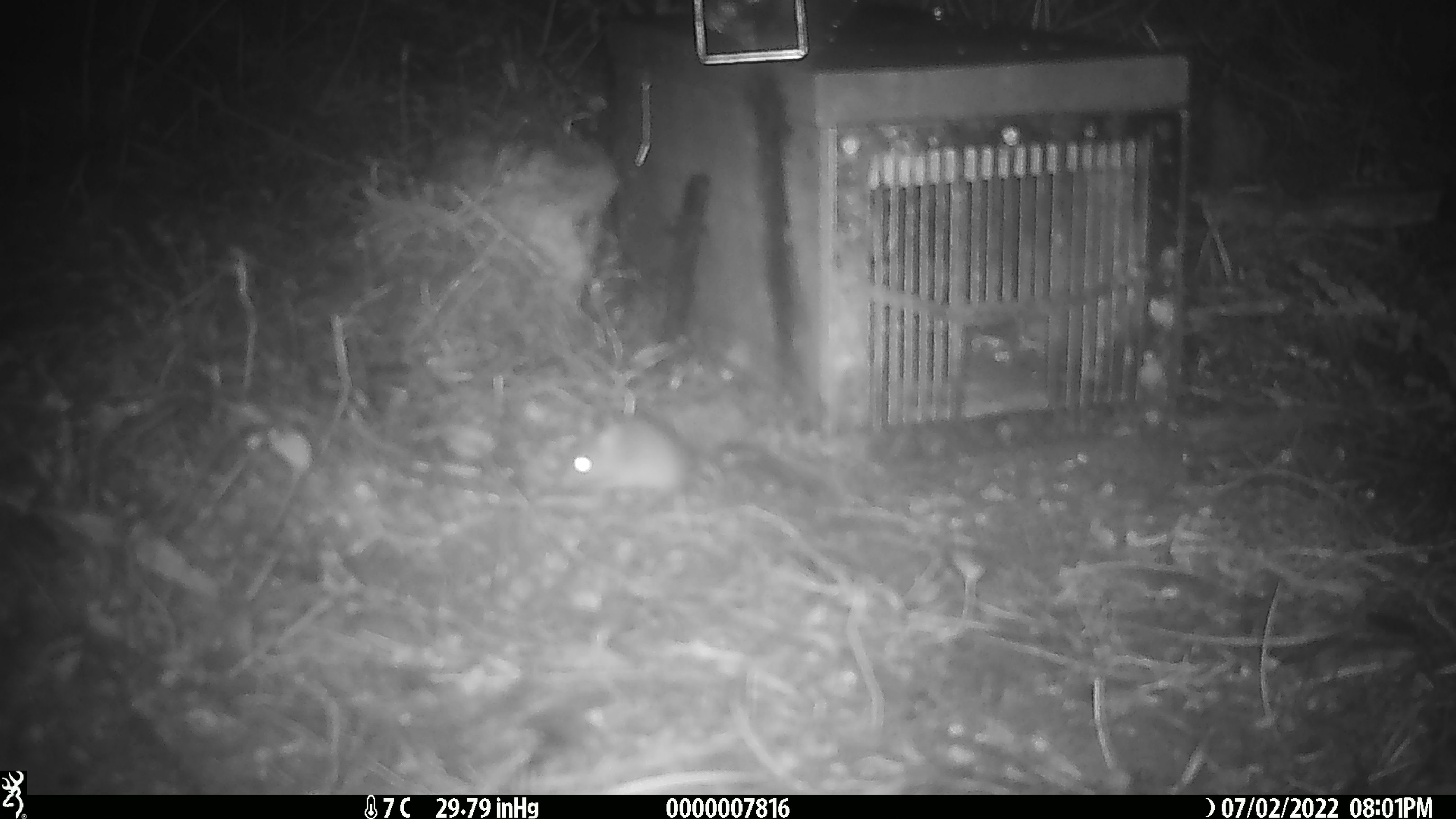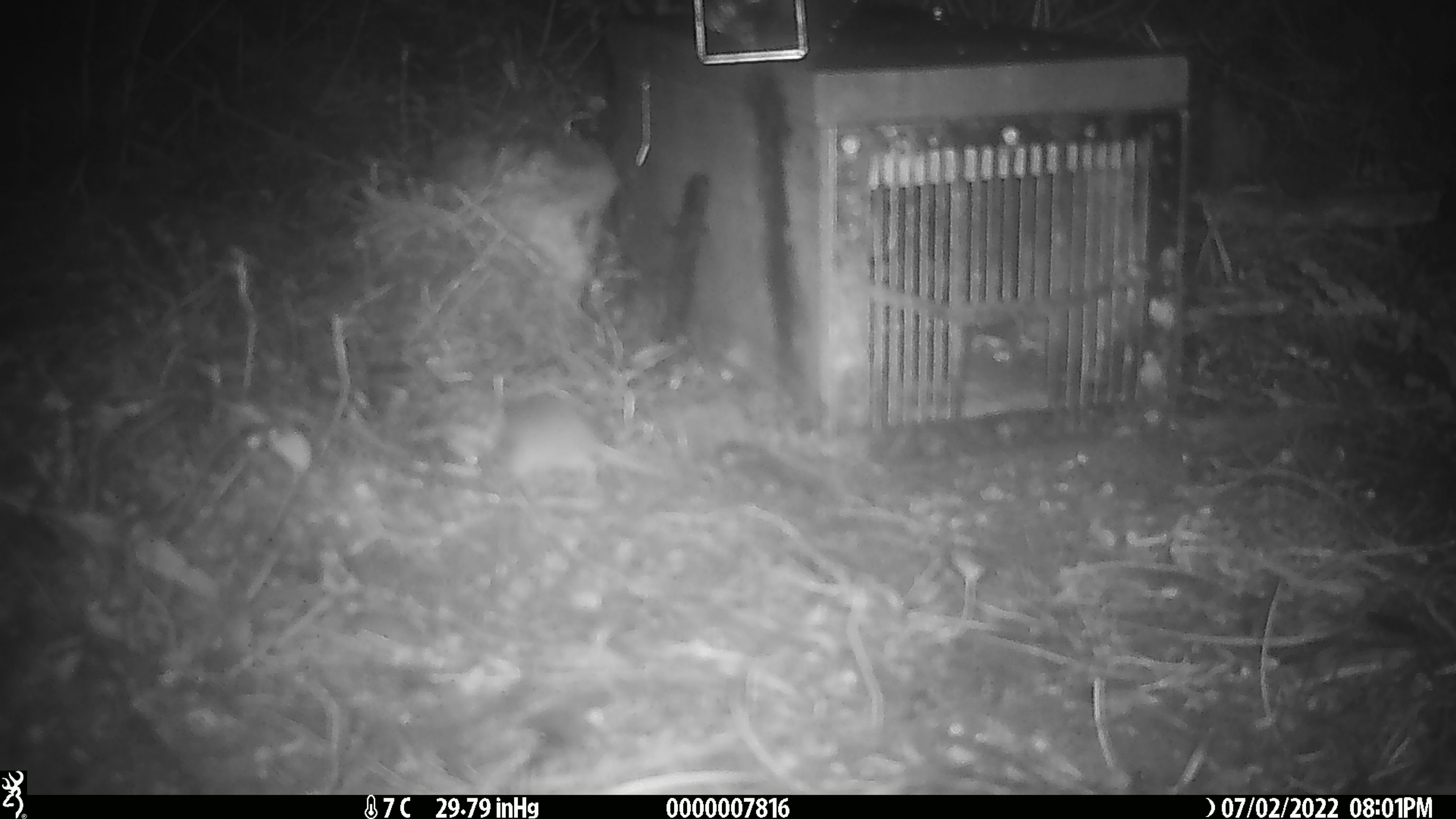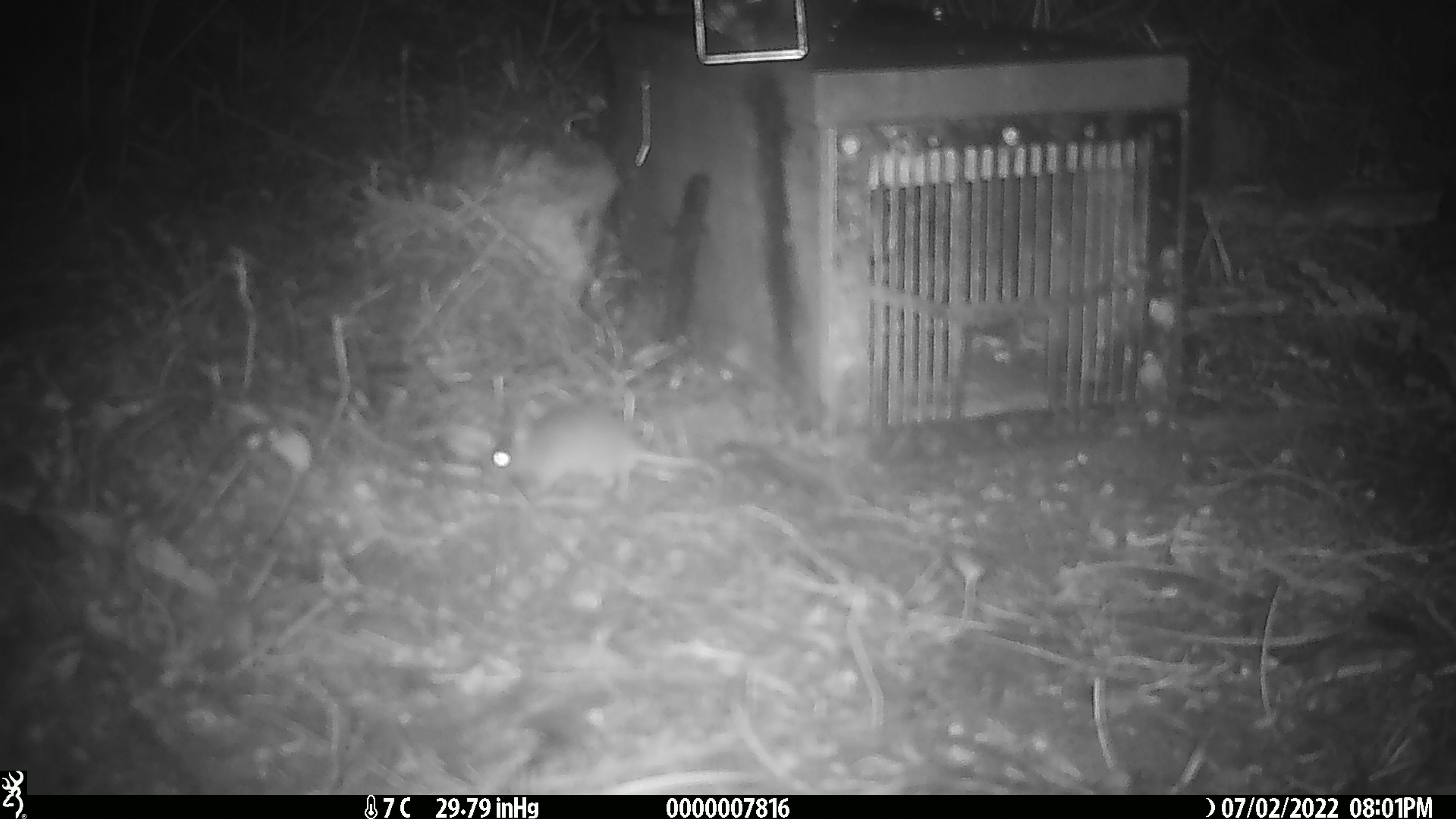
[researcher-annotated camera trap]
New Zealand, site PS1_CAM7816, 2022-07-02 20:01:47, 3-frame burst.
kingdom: Animalia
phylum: Chordata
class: Mammalia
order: Rodentia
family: Muridae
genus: Mus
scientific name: Mus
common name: mouse